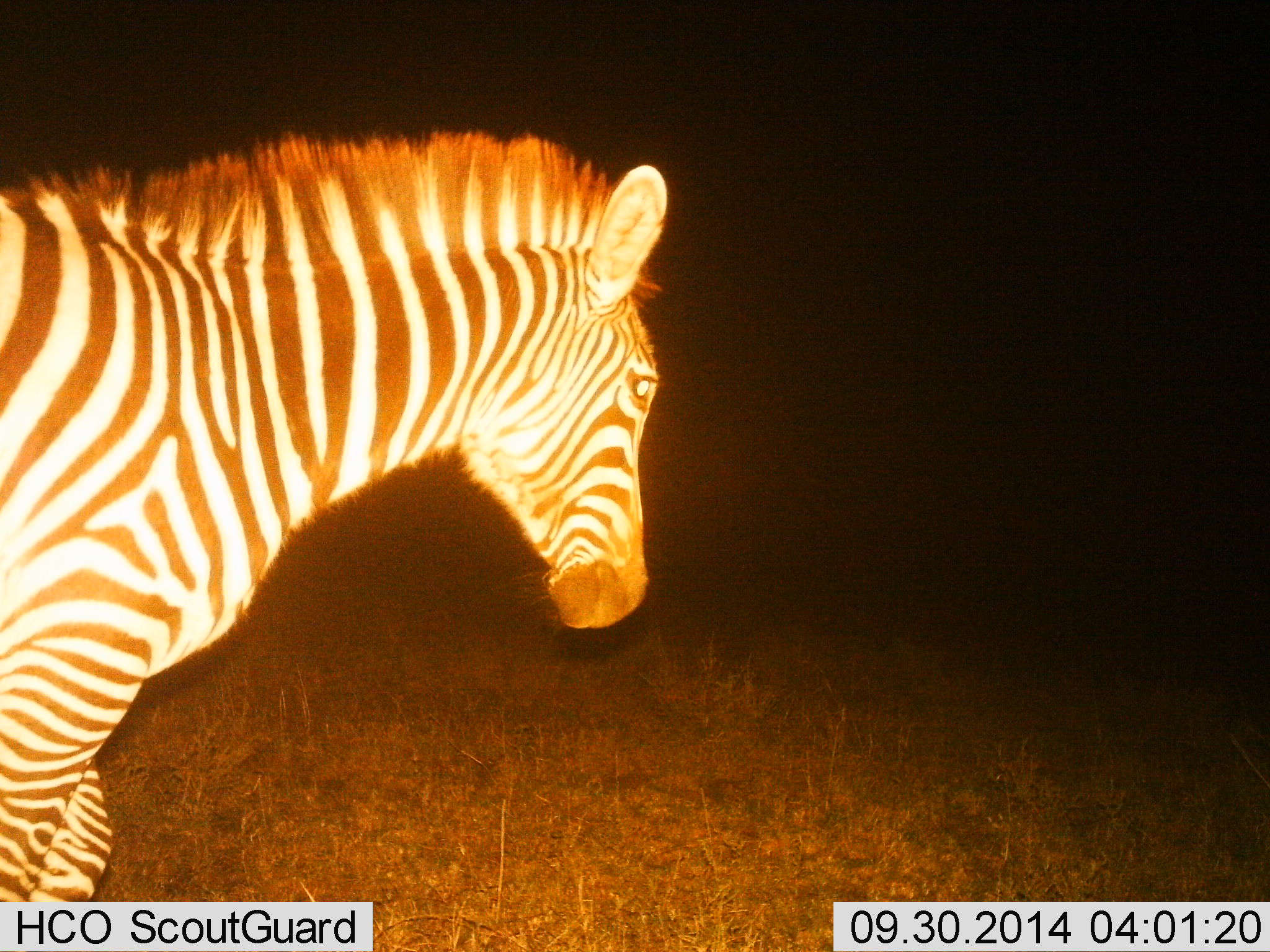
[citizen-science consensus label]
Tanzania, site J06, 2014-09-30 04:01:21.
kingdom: Animalia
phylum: Chordata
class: Mammalia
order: Perissodactyla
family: Equidae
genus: Equus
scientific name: Equus quagga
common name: plains zebra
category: zebra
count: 1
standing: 30%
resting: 0%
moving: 70%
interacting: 0%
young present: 0%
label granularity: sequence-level